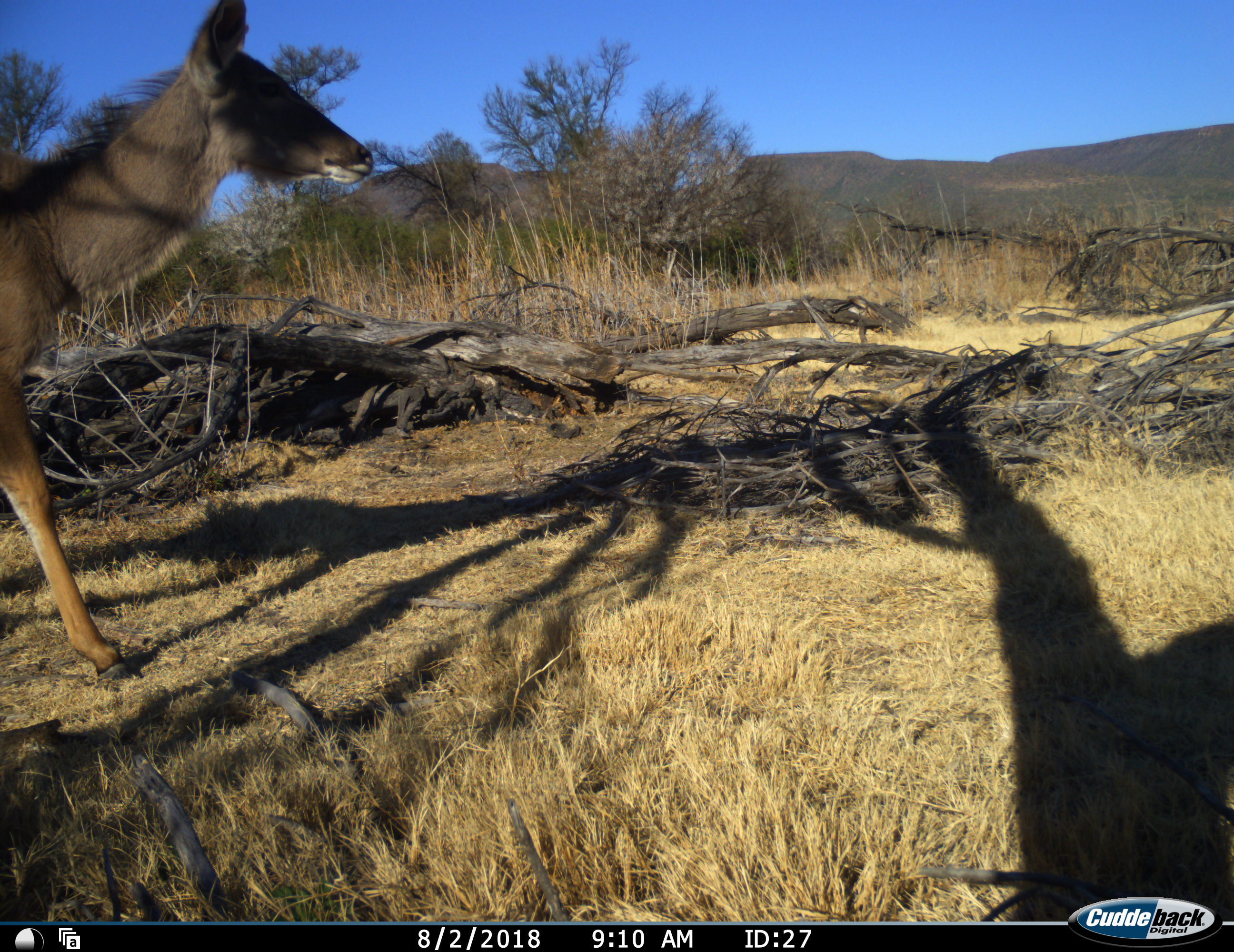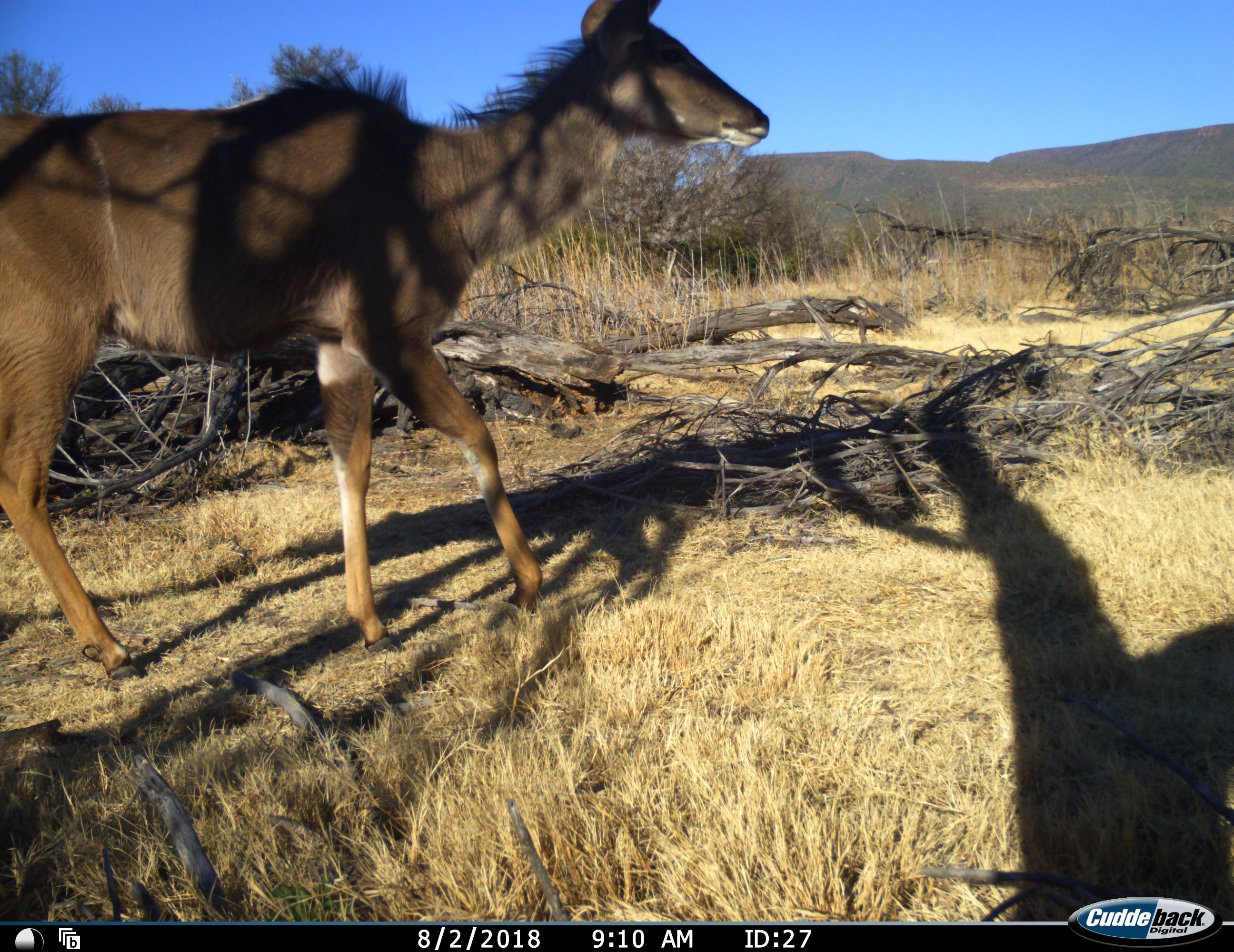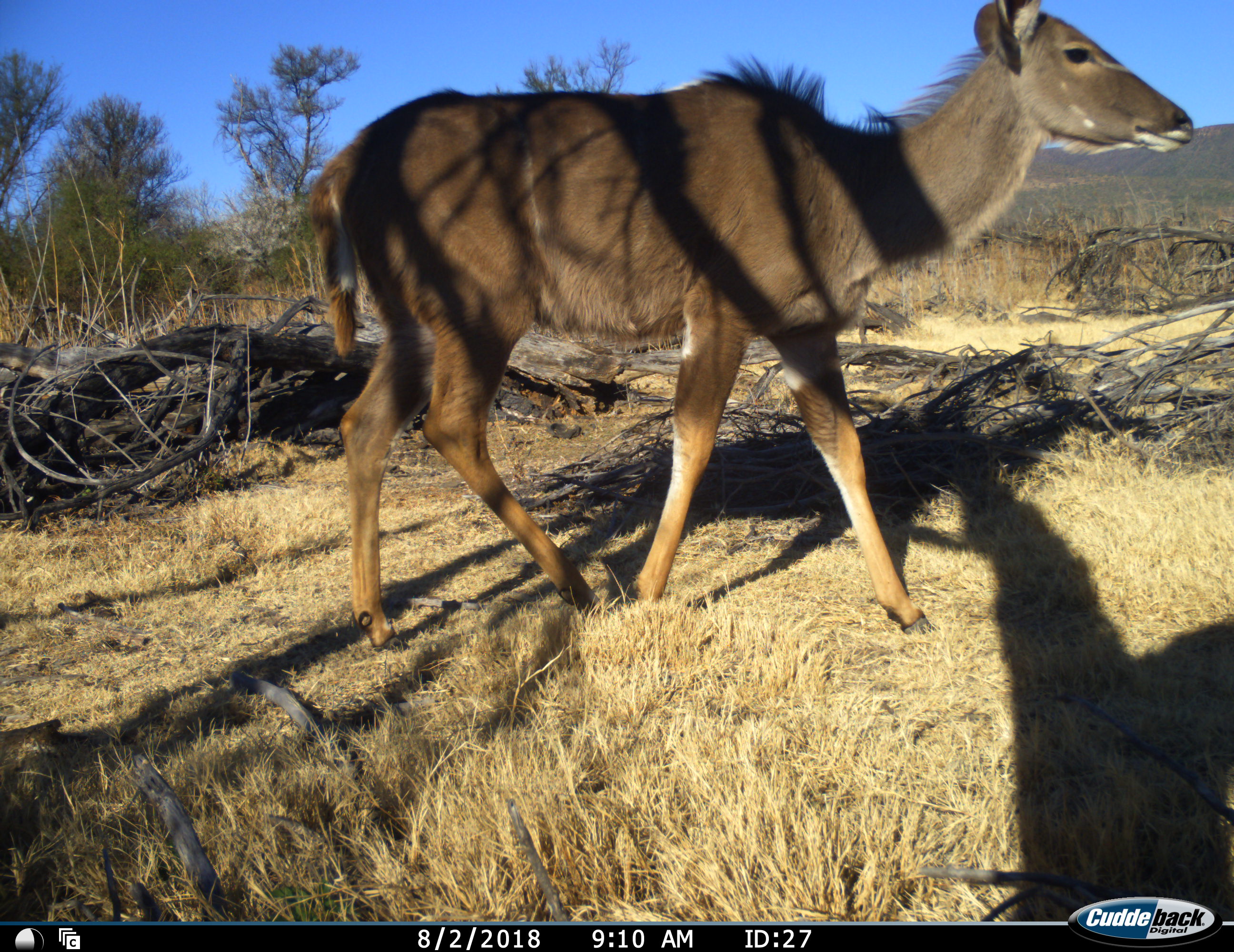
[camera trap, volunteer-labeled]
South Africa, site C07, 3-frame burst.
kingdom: Animalia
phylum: Chordata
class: Mammalia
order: Artiodactyla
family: Bovidae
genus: Tragelaphus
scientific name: Tragelaphus strepsiceros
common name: greater kudu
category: kudu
Kudu (greater kudu) (Tragelaphus strepsiceros), count 1. Behavior (volunteer vote fractions): standing 11%, resting 0%, moving 89%, interacting 0%. Young present (vote fraction): 0%. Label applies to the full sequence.